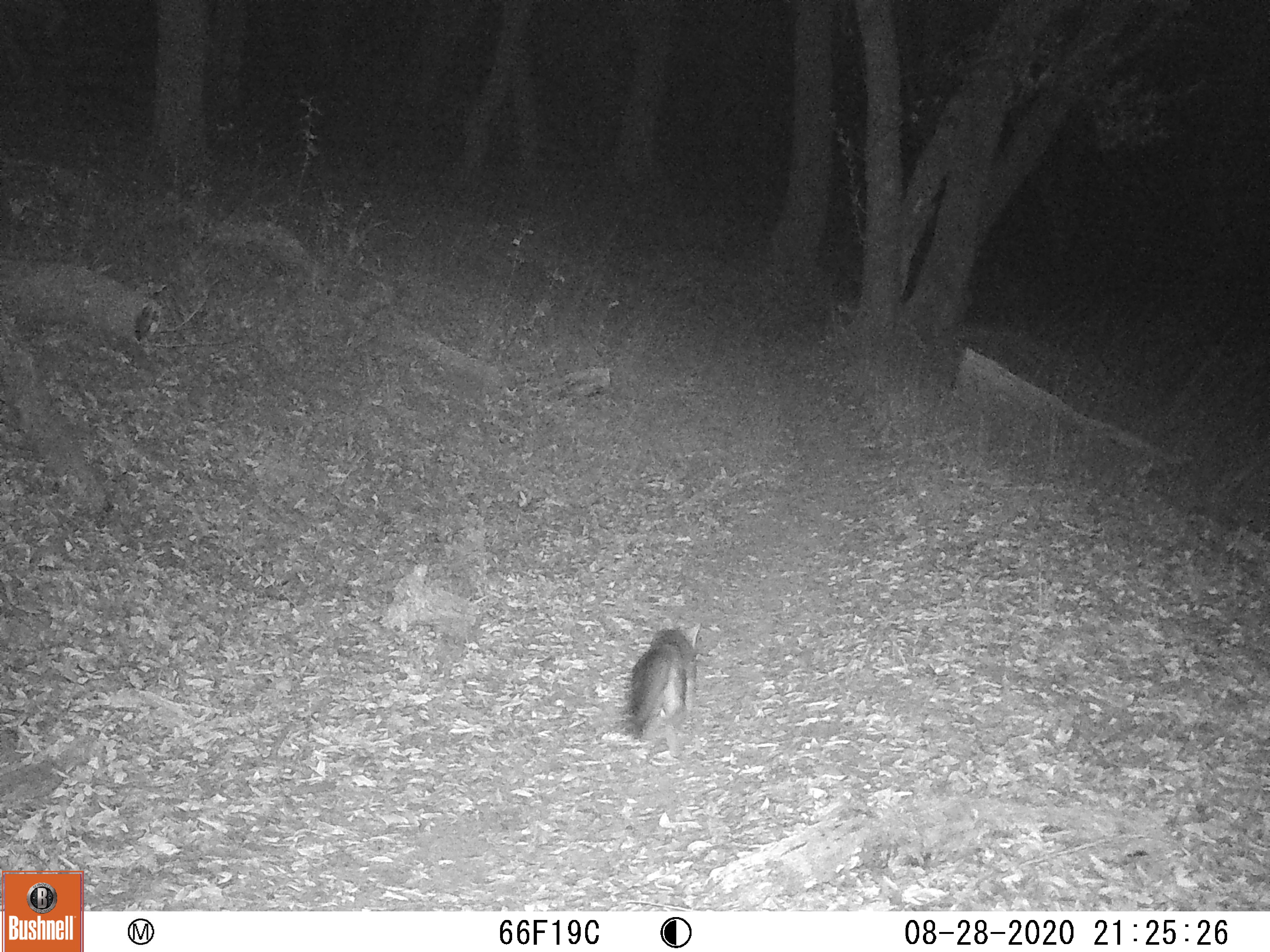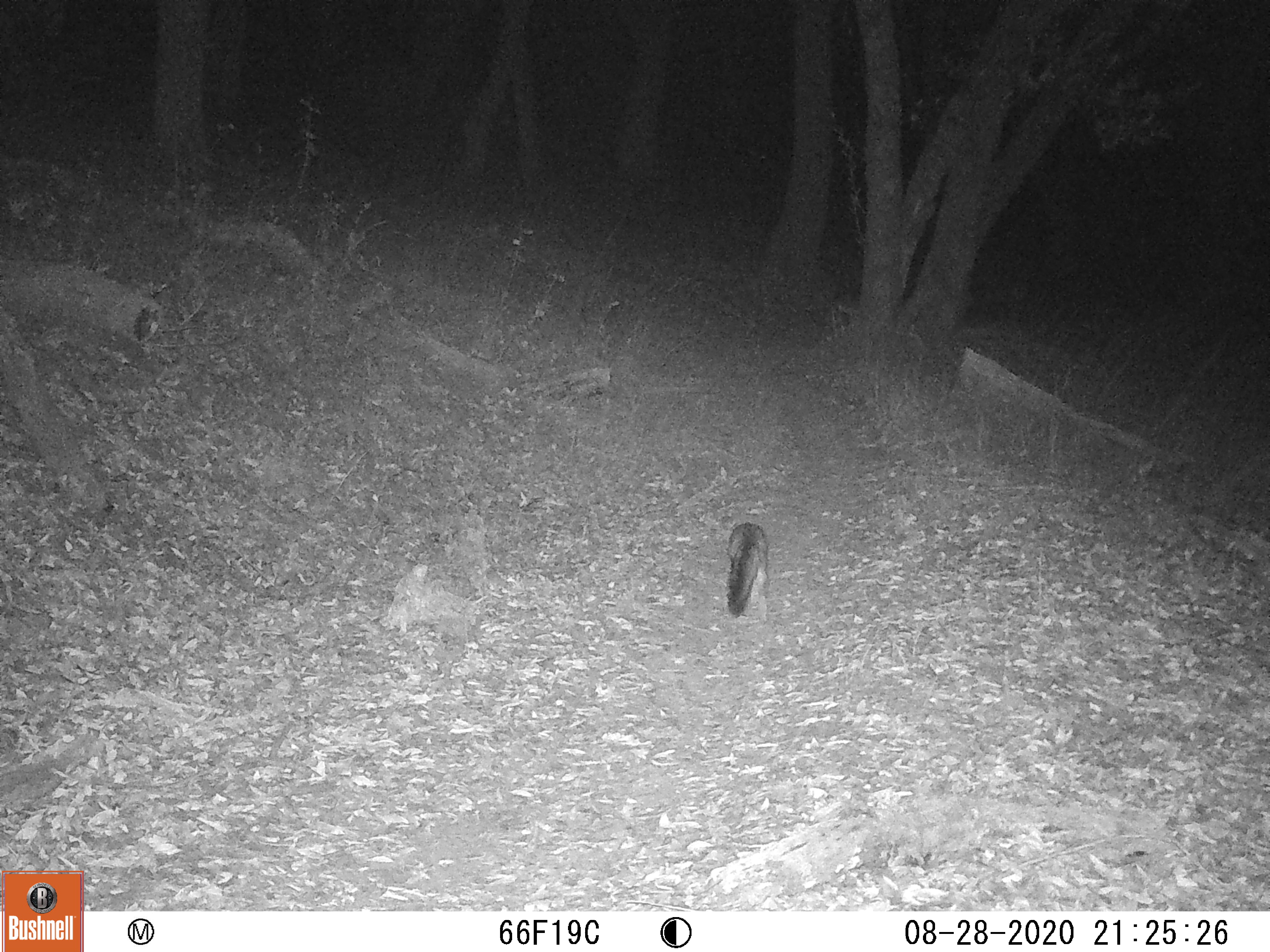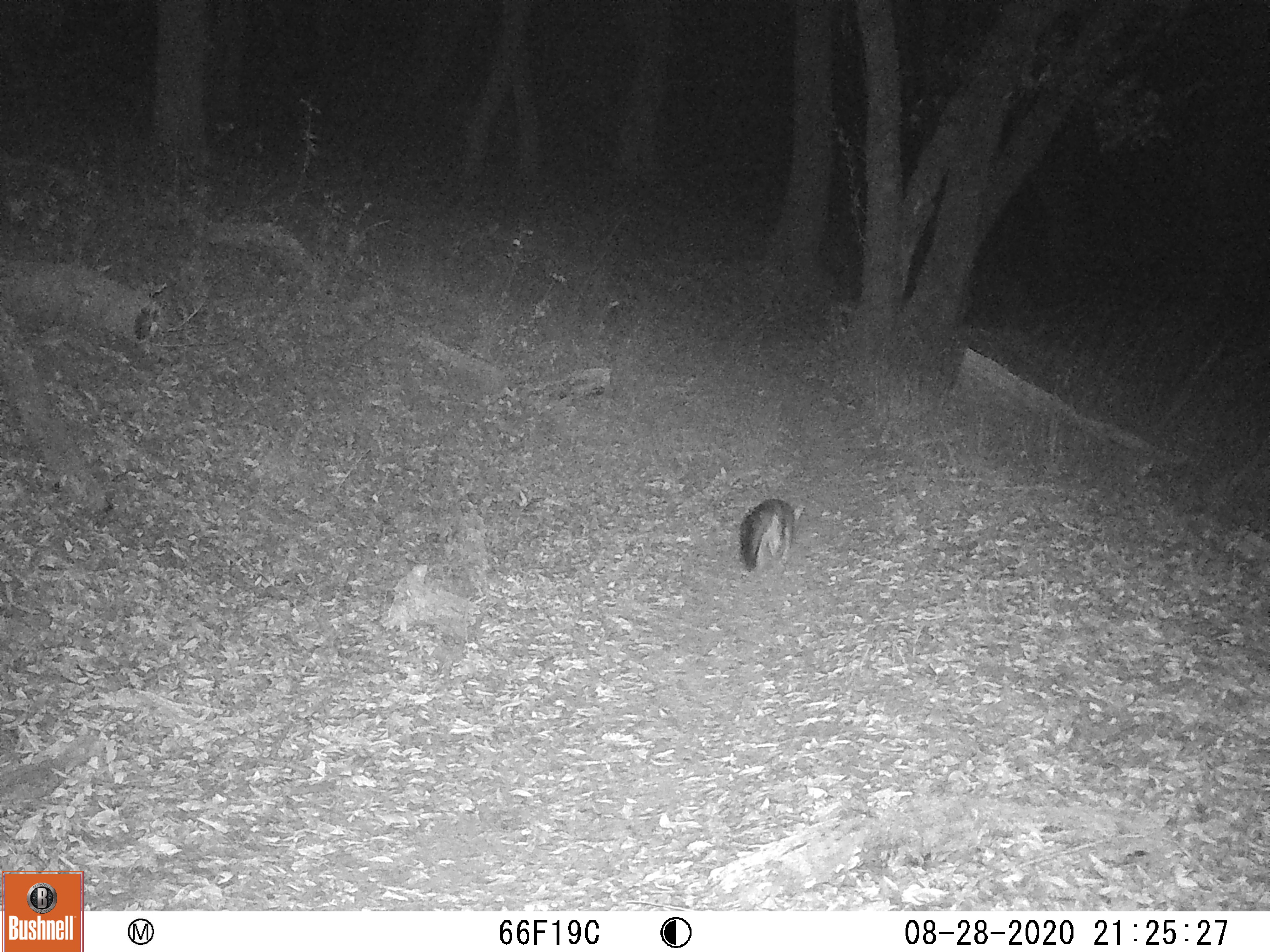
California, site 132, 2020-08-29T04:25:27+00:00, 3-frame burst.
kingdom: Animalia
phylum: Chordata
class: Mammalia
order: Carnivora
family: Canidae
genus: Urocyon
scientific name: Urocyon cinereoargenteus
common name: gray fox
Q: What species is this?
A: Gray fox (Urocyon cinereoargenteus).